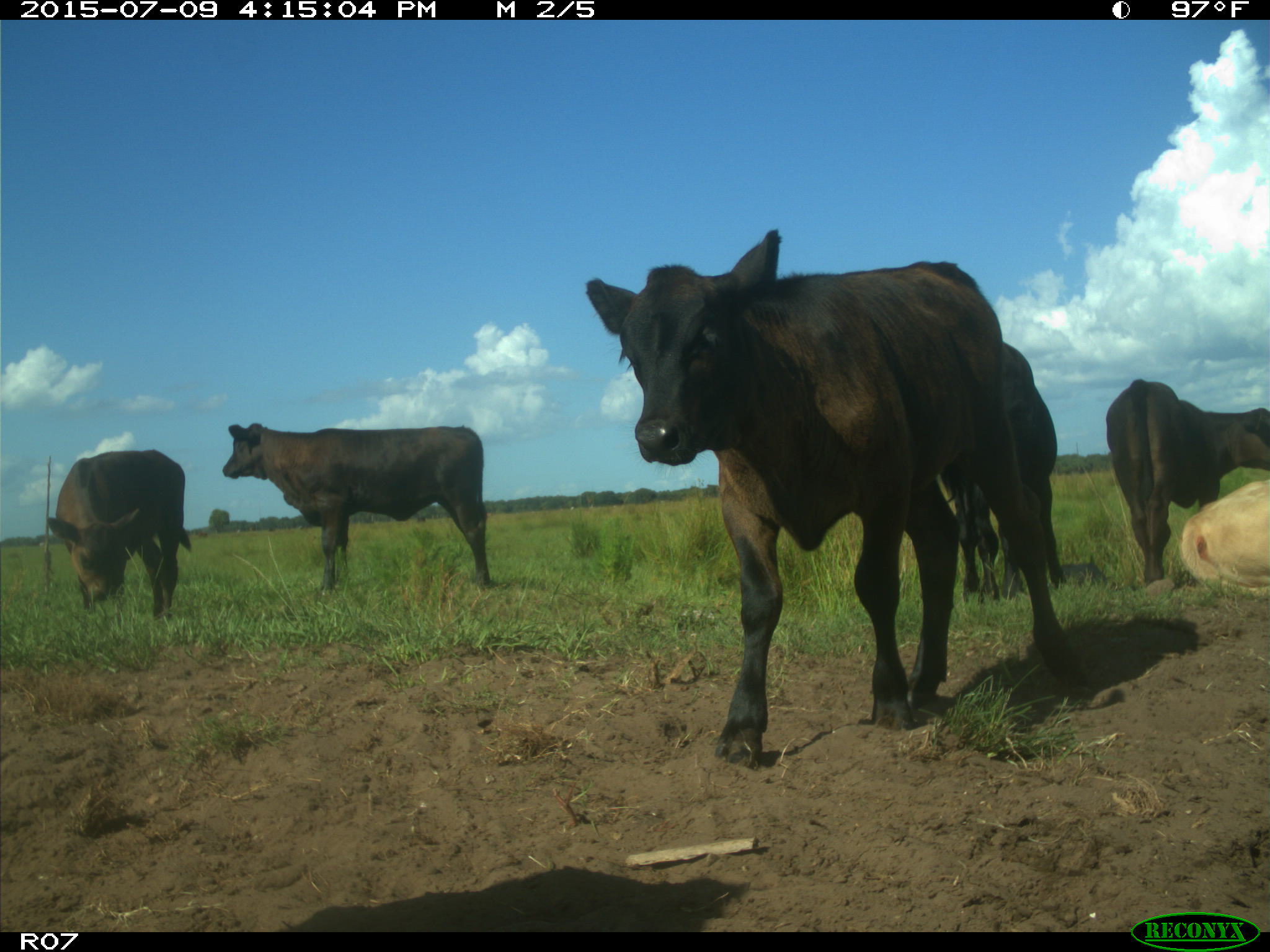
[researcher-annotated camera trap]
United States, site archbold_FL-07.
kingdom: Animalia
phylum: Chordata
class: Mammalia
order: Artiodactyla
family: Bovidae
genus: Bos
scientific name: Bos taurus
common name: domestic cow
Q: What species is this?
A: Bos taurus (domestic cow).